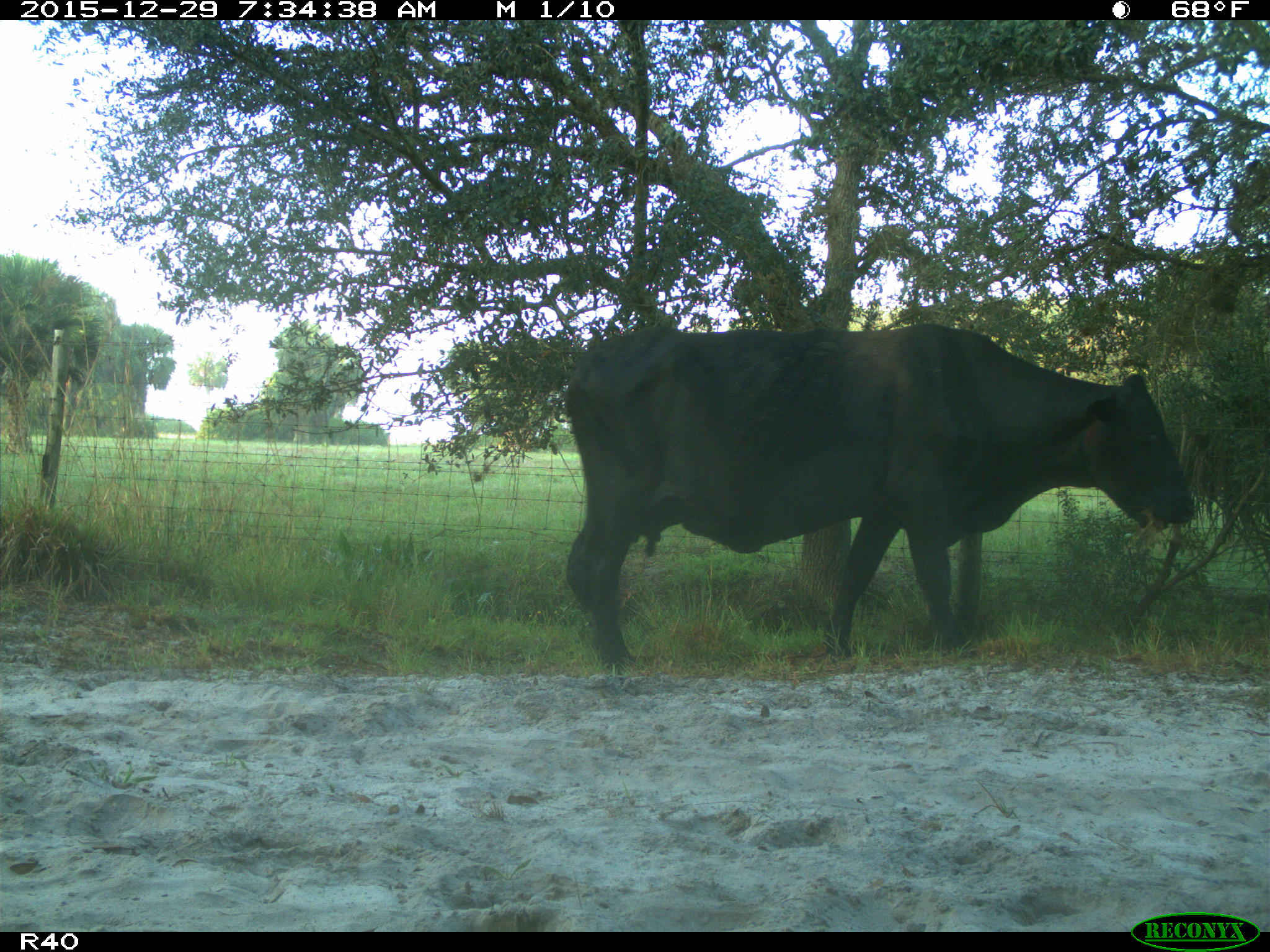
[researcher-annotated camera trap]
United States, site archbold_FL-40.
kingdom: Animalia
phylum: Chordata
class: Mammalia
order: Artiodactyla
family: Bovidae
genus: Bos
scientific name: Bos taurus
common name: domestic cow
Bos taurus (domestic cow).